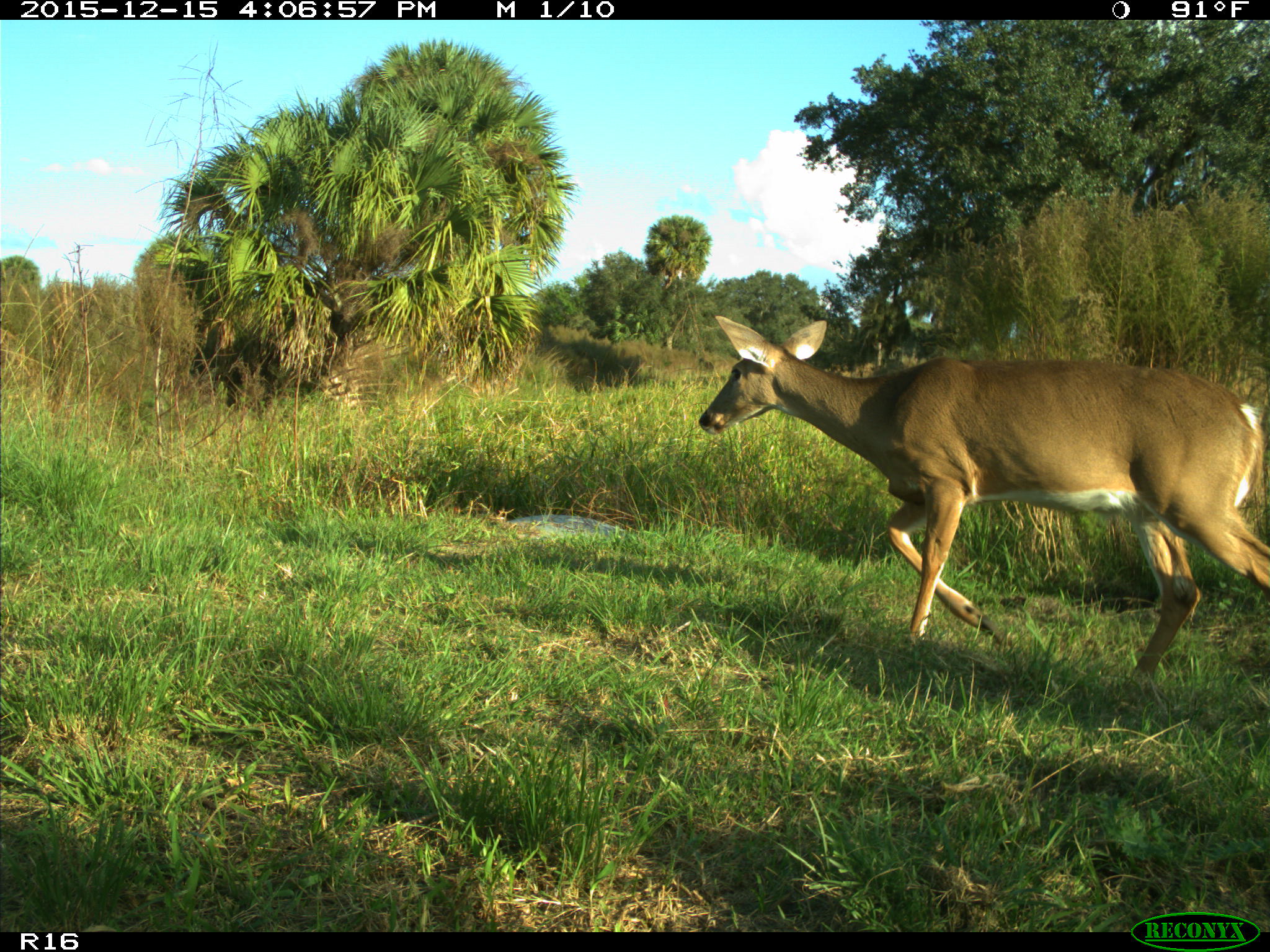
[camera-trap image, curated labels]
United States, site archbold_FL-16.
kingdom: Animalia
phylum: Chordata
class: Mammalia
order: Artiodactyla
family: Cervidae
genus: Odocoileus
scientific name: Odocoileus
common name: deer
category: unidentified deer